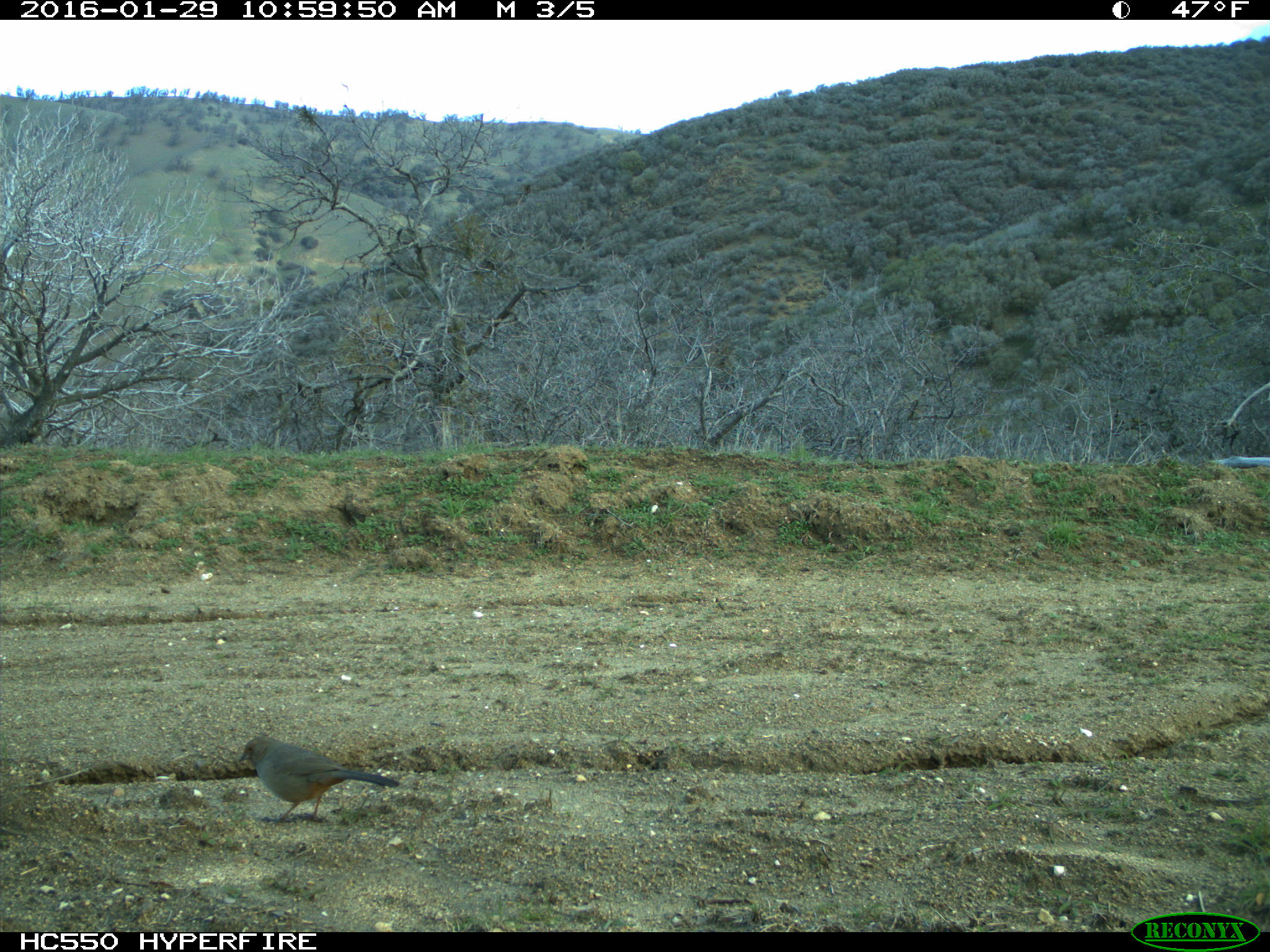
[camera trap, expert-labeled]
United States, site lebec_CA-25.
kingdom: Animalia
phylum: Chordata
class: Aves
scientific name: Aves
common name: birds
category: unidentified bird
Unidentified bird (birds) (Aves).